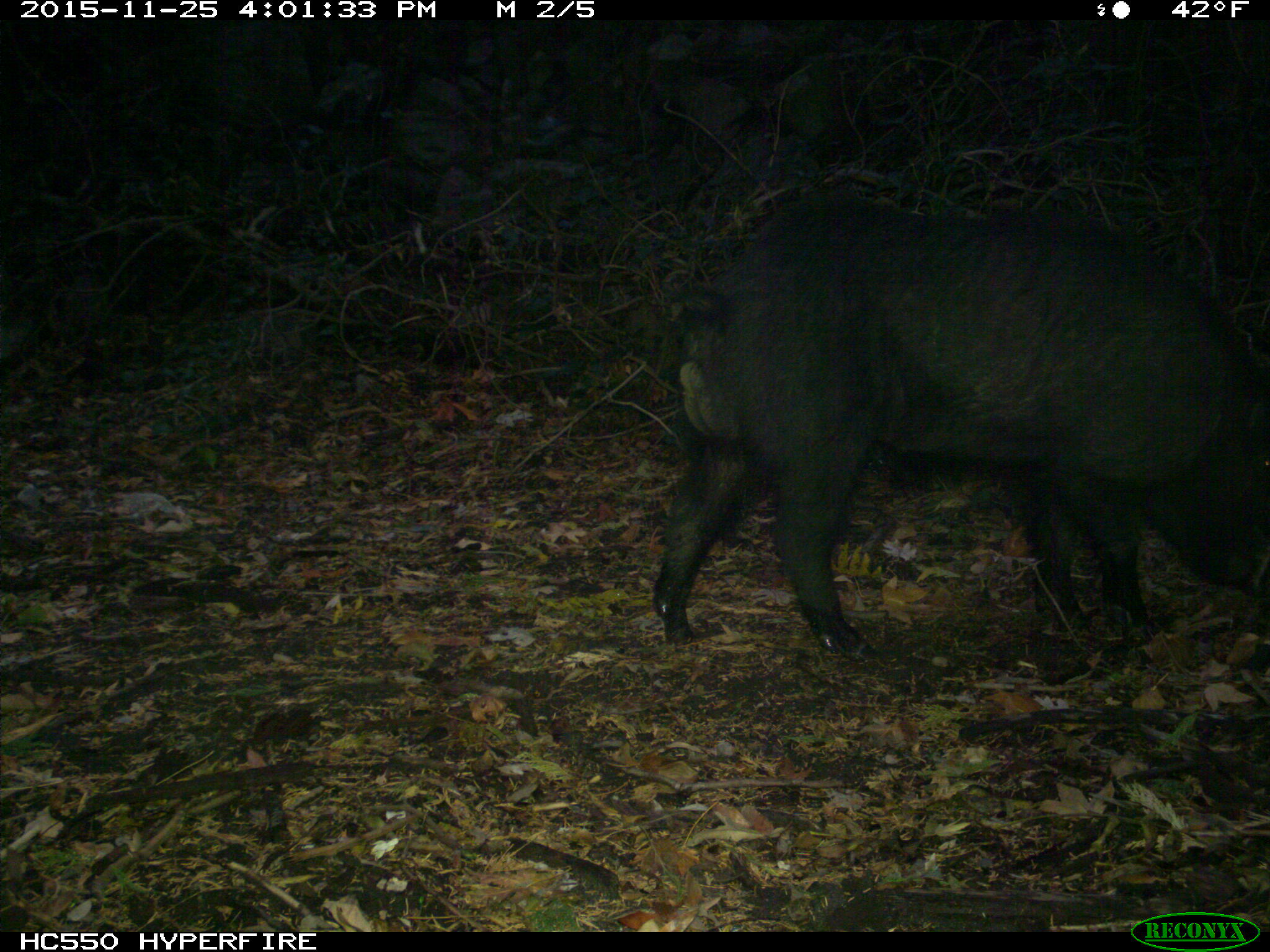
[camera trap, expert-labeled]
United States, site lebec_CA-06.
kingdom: Animalia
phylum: Chordata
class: Mammalia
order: Artiodactyla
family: Suidae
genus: Sus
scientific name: Sus scrofa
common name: wild boar